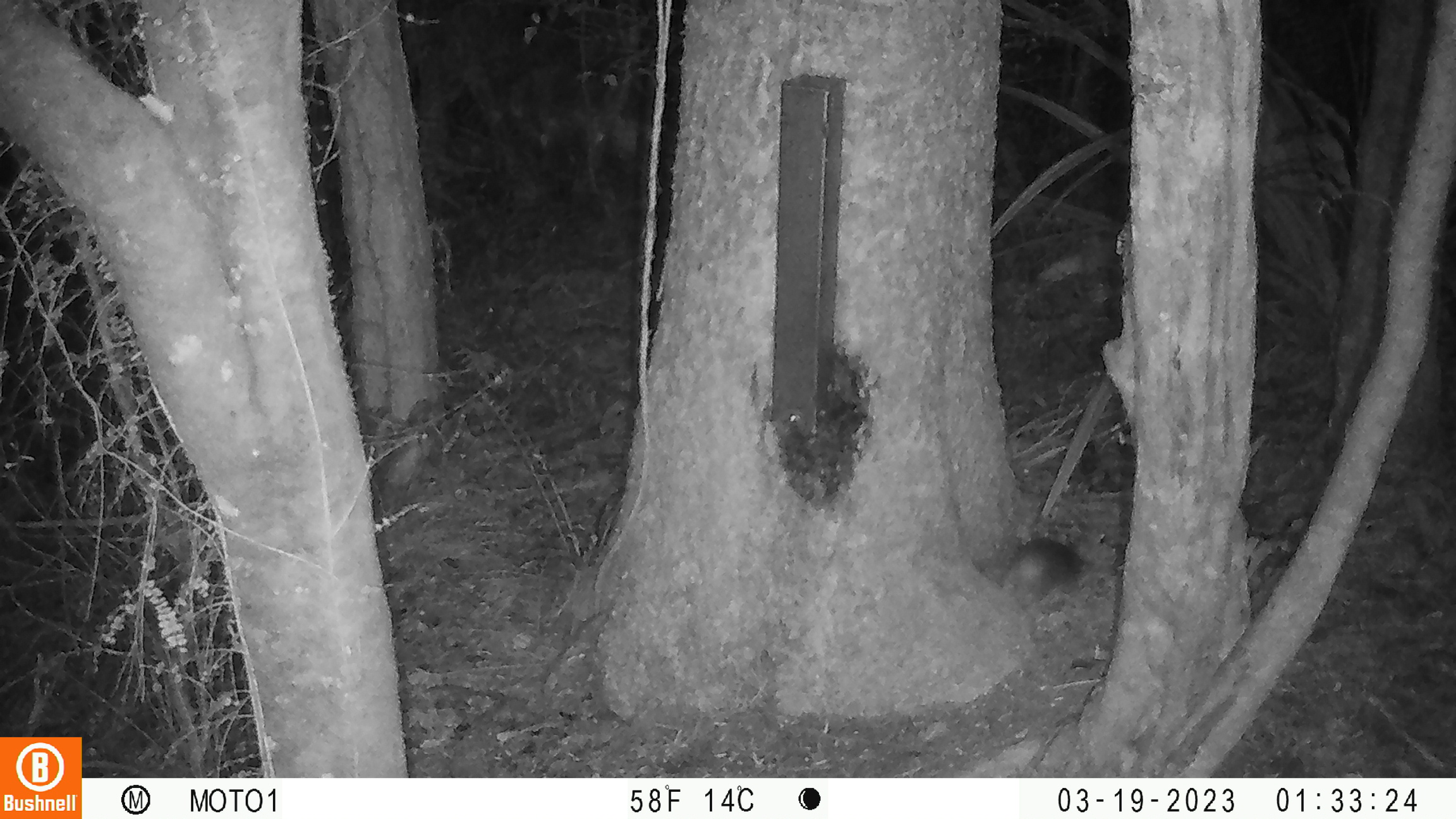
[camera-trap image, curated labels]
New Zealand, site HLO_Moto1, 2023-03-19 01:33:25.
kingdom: Animalia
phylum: Chordata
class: Mammalia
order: Rodentia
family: Muridae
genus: Rattus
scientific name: Rattus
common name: rat